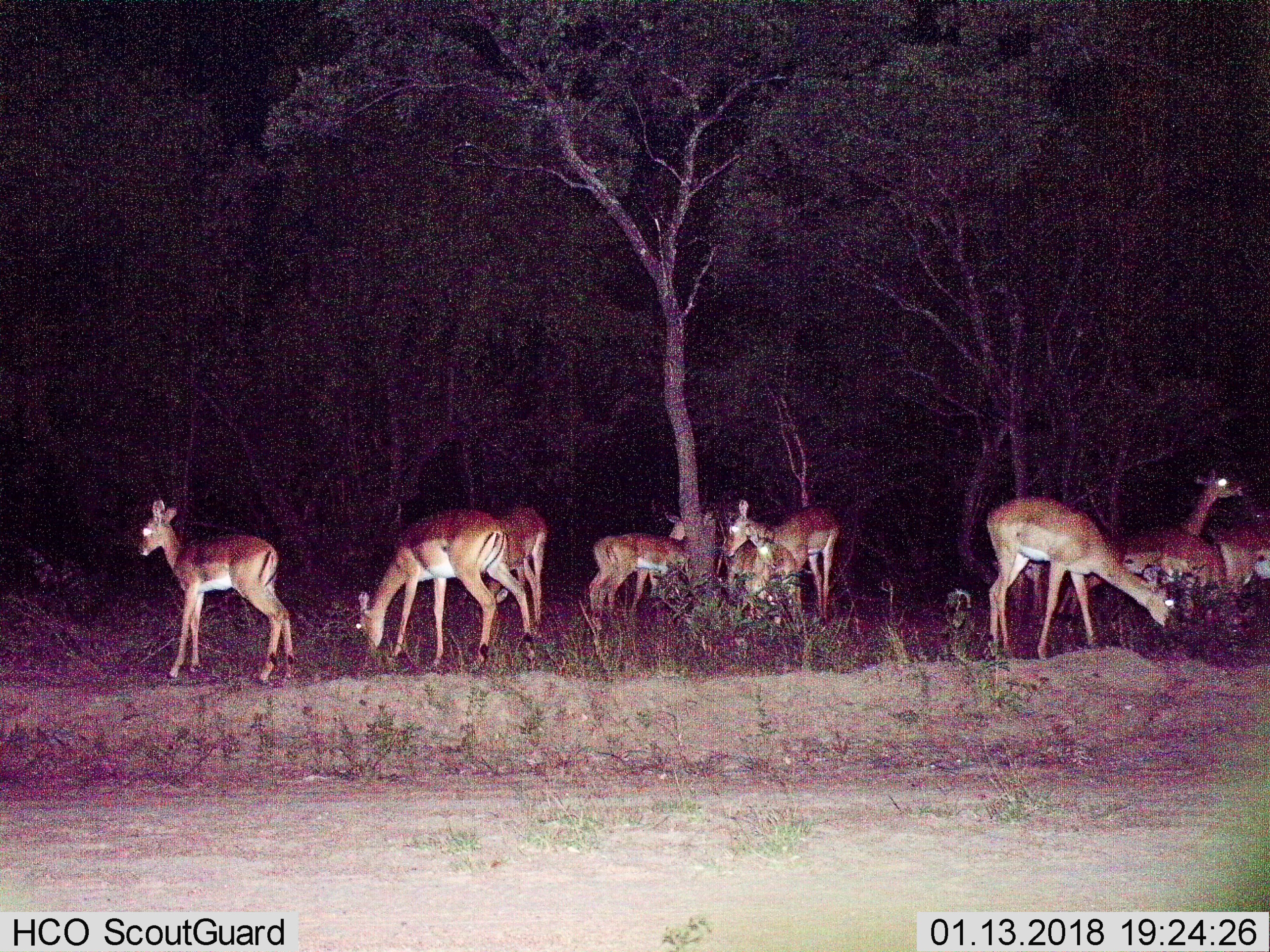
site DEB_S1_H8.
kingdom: Animalia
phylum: Chordata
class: Mammalia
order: Artiodactyla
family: Bovidae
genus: Aepyceros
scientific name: Aepyceros melampus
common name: impala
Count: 11-50.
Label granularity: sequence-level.